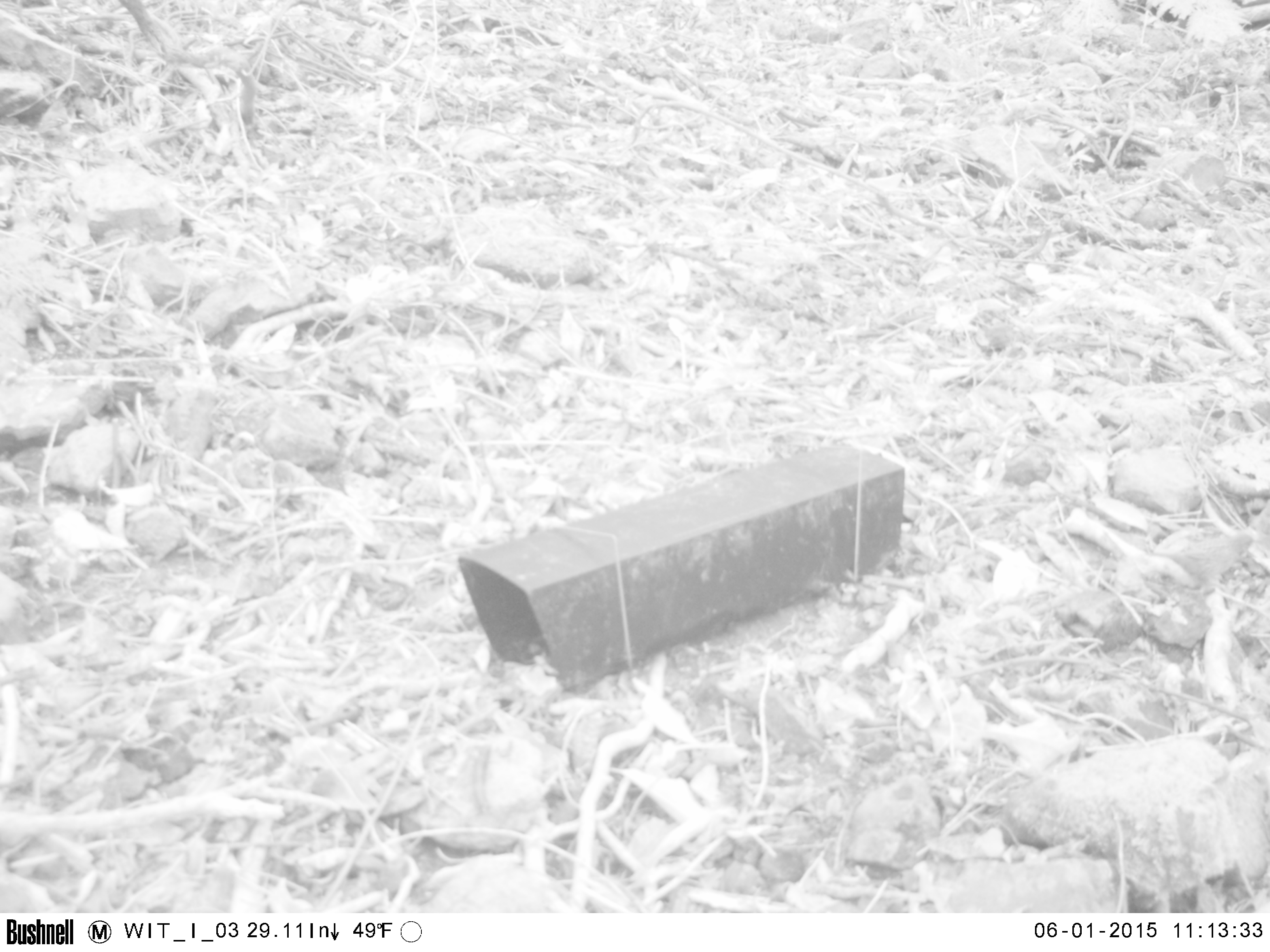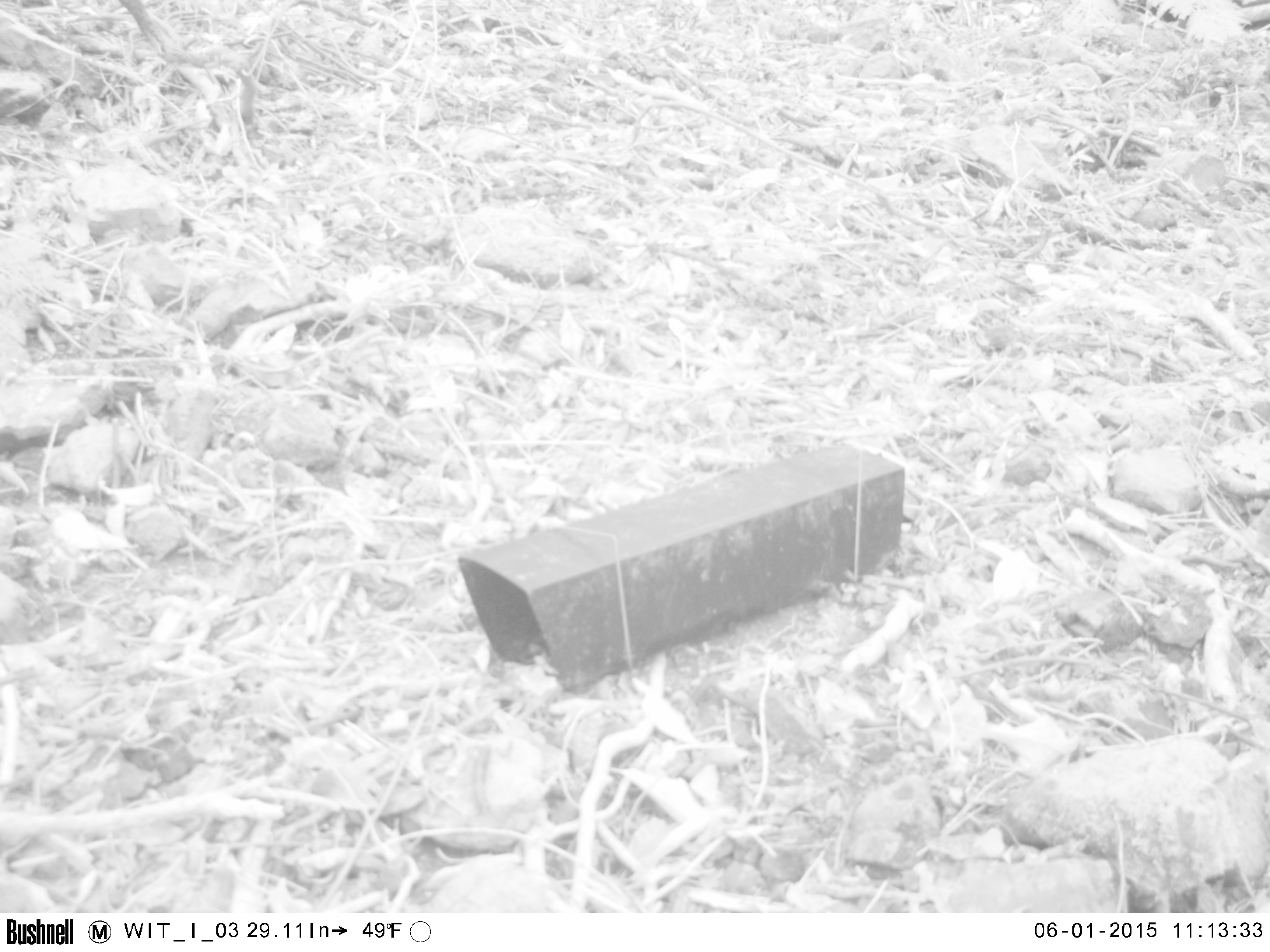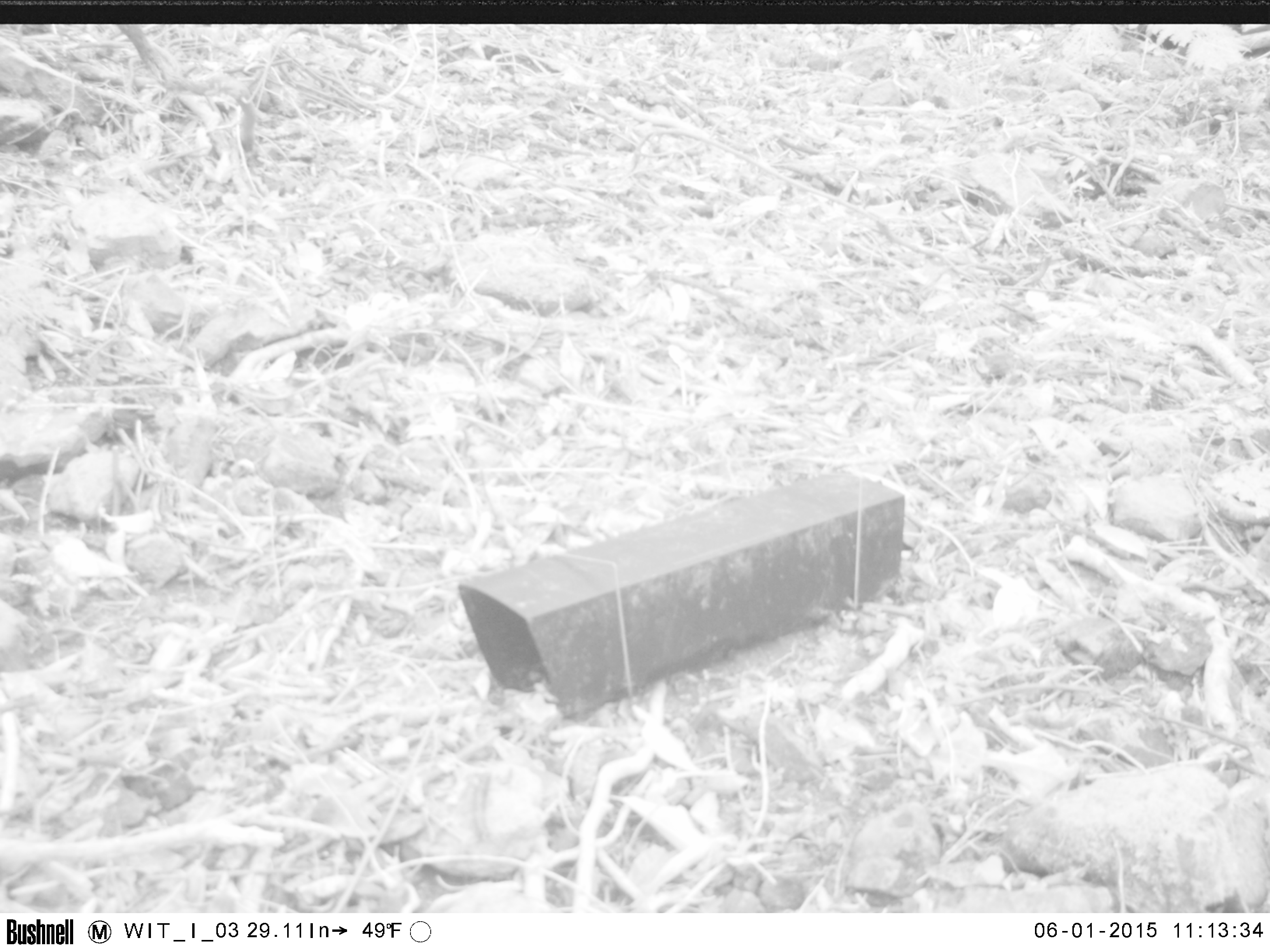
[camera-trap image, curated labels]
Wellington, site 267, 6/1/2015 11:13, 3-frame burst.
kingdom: Animalia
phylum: Chordata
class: Aves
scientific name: Aves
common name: bird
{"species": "bird (Aves)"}